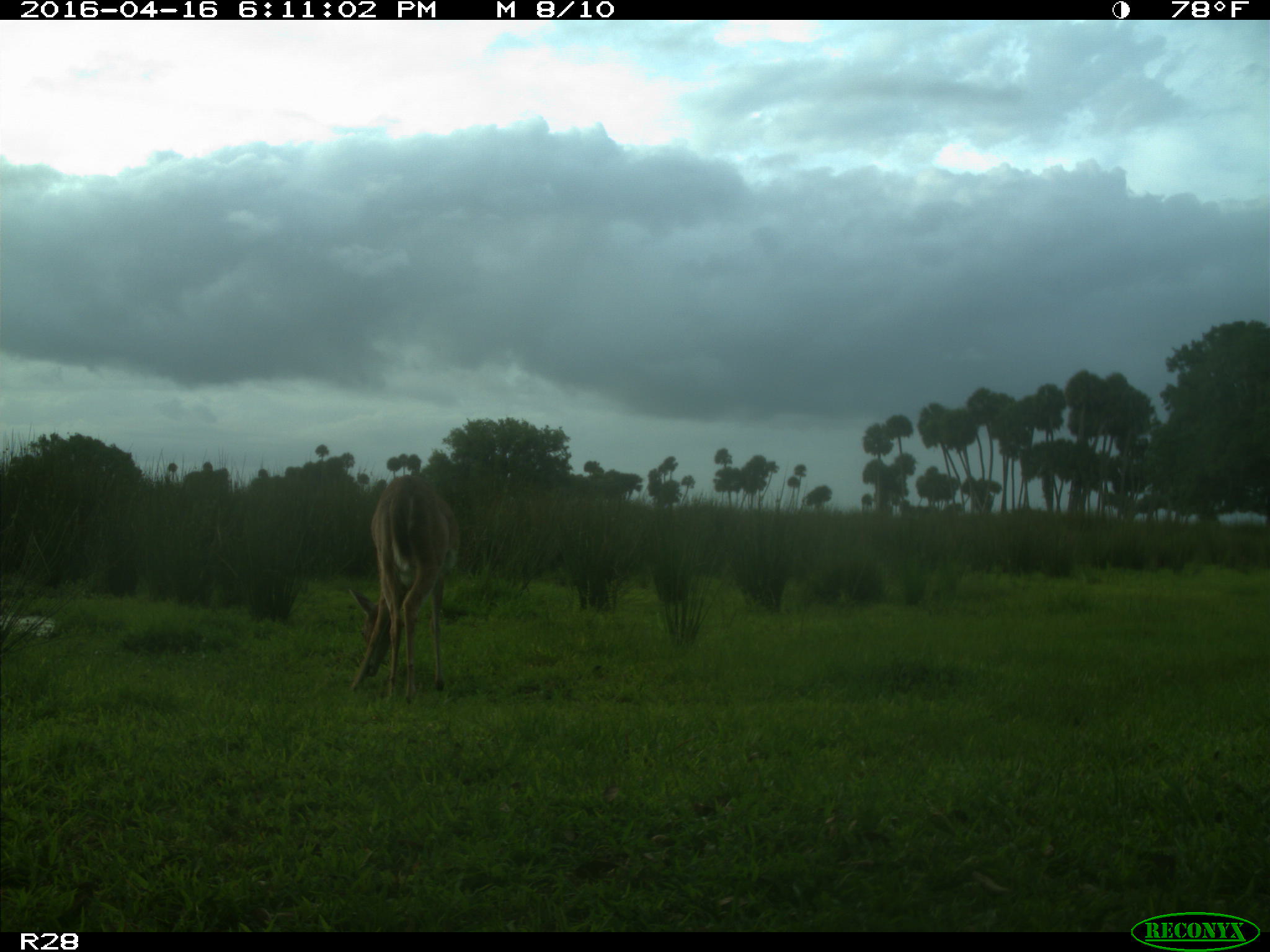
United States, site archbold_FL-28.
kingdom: Animalia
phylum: Chordata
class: Mammalia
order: Artiodactyla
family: Cervidae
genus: Odocoileus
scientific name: Odocoileus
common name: deer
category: unidentified deer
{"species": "unidentified deer (deer) (Odocoileus)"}